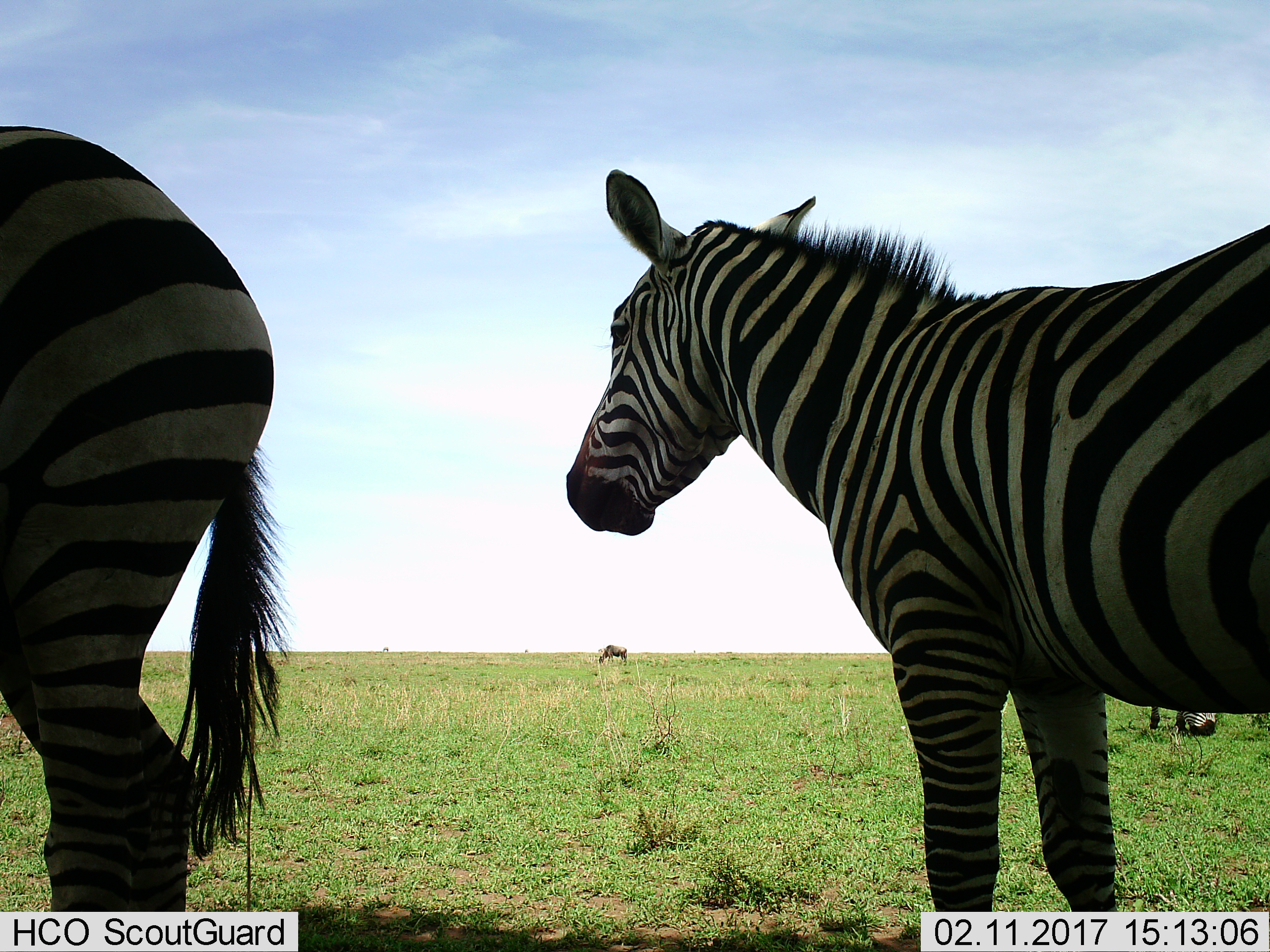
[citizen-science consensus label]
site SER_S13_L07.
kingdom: Animalia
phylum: Chordata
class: Mammalia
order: Artiodactyla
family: Bovidae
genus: Connochaetes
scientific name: Connochaetes taurinus taurinus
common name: blue wildebeest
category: wildebeestblue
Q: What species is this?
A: Wildebeestblue (blue wildebeest) (Connochaetes taurinus taurinus).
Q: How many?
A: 1.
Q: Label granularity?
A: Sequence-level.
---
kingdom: Animalia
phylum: Chordata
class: Mammalia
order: Perissodactyla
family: Equidae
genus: Equus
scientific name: Equus quagga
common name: plains zebra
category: zebraplains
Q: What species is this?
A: Zebraplains (plains zebra) (Equus quagga).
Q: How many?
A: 3.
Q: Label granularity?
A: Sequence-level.